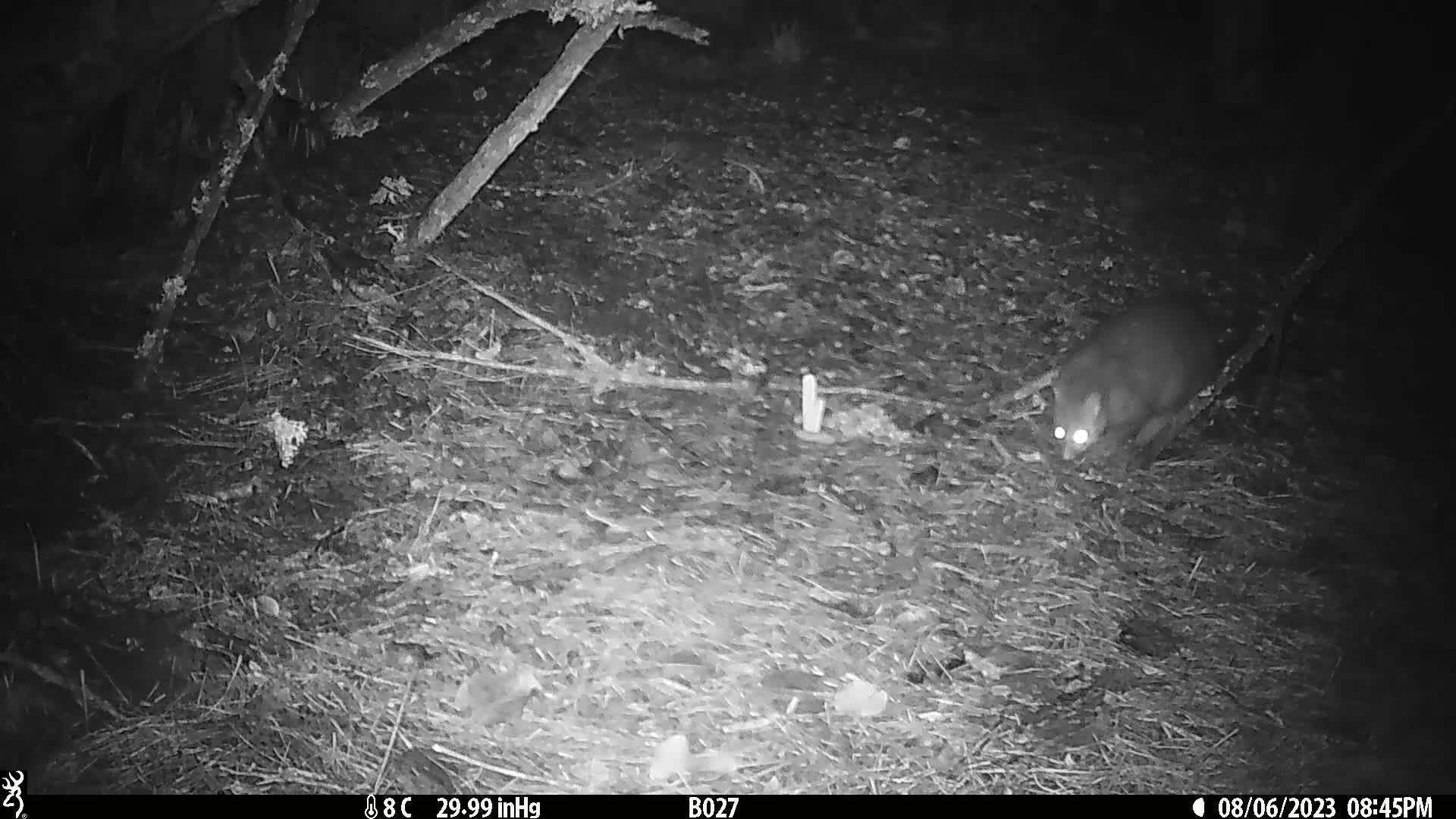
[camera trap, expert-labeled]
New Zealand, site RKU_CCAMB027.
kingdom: Animalia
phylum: Chordata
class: Mammalia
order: Diprotodontia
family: Phalangeridae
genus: Trichosurus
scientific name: Trichosurus vulpecula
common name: common brushtail possum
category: possum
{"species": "possum (common brushtail possum) (Trichosurus vulpecula)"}